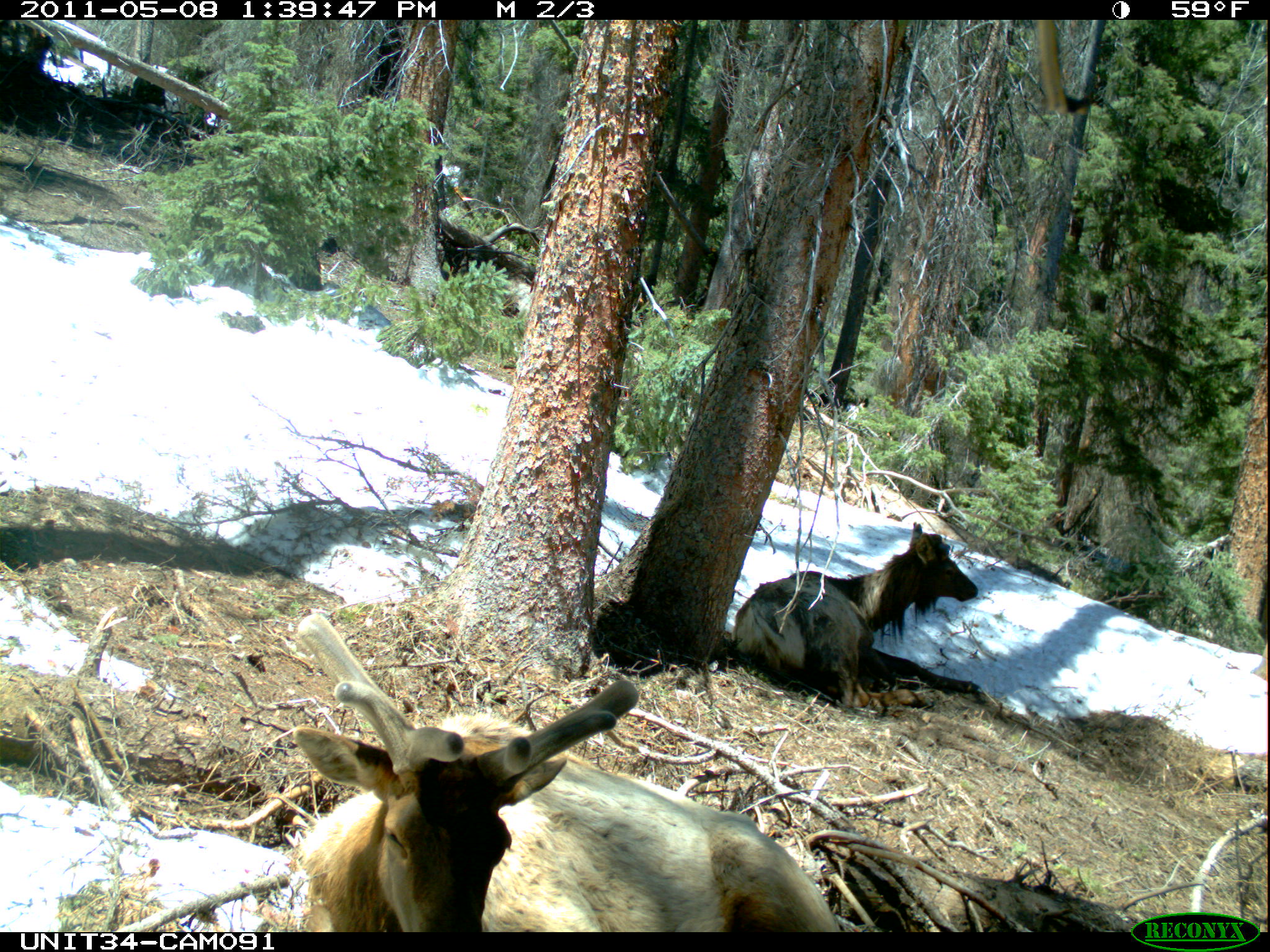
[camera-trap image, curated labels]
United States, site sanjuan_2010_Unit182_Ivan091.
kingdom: Animalia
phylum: Chordata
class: Mammalia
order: Artiodactyla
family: Cervidae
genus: Cervus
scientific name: Cervus elaphus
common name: red deer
Cervus elaphus (red deer).